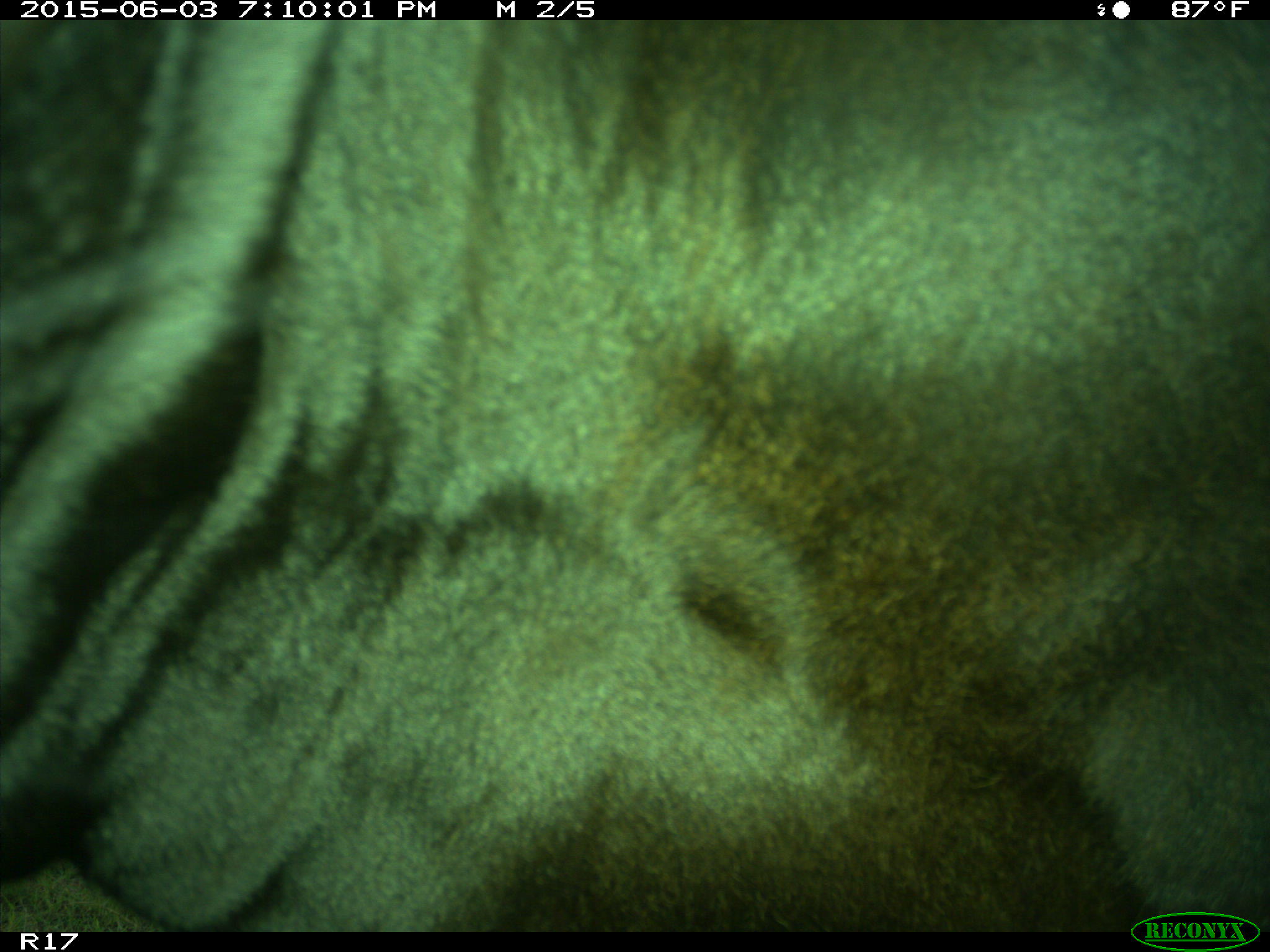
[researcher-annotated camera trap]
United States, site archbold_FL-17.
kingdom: Animalia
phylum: Chordata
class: Mammalia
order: Artiodactyla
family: Bovidae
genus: Bos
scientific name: Bos taurus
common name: domestic cow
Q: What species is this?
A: Bos taurus (domestic cow).